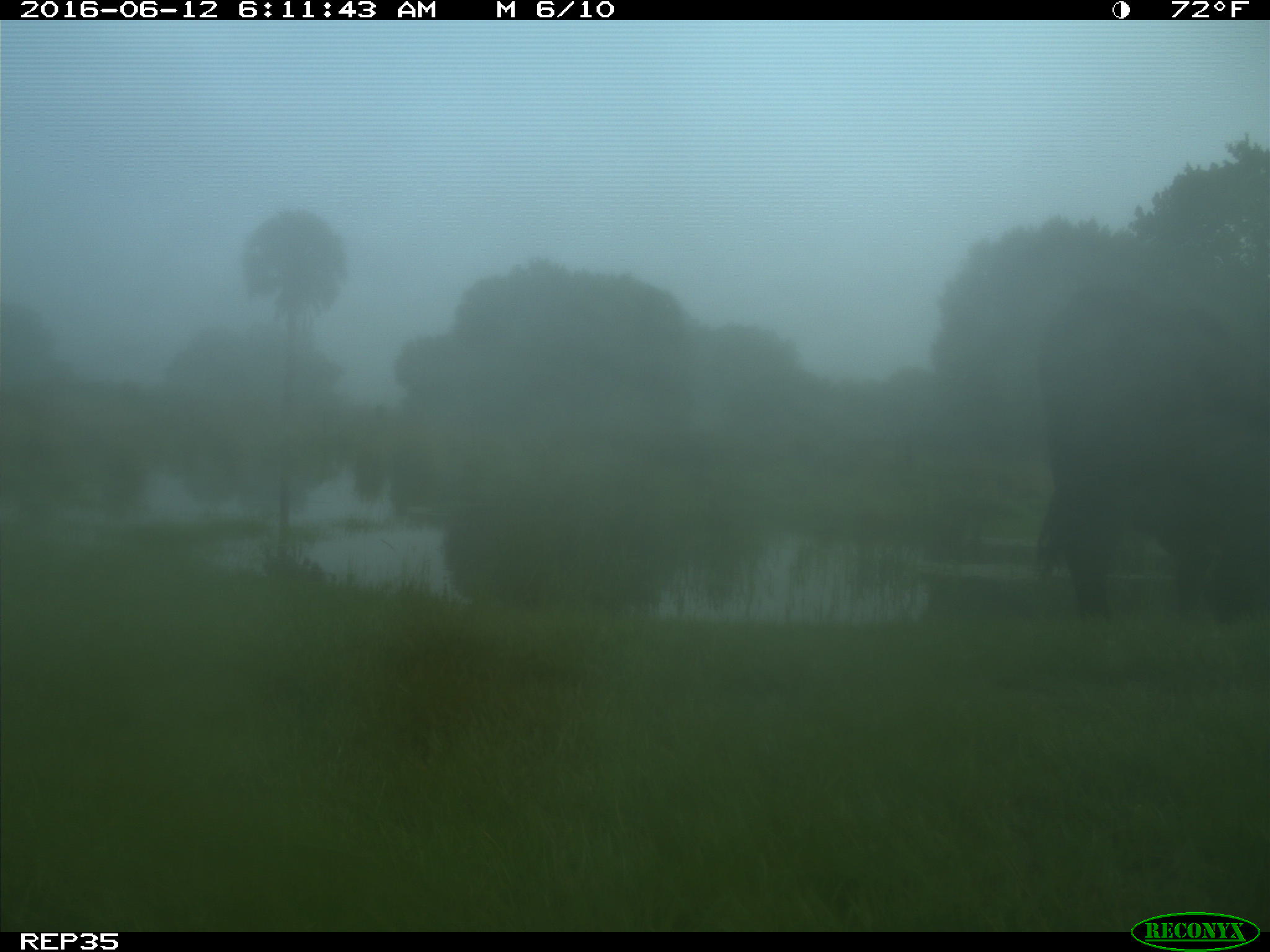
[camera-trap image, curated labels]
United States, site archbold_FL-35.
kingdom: Animalia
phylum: Chordata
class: Mammalia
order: Artiodactyla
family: Bovidae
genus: Bos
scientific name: Bos taurus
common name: domestic cow